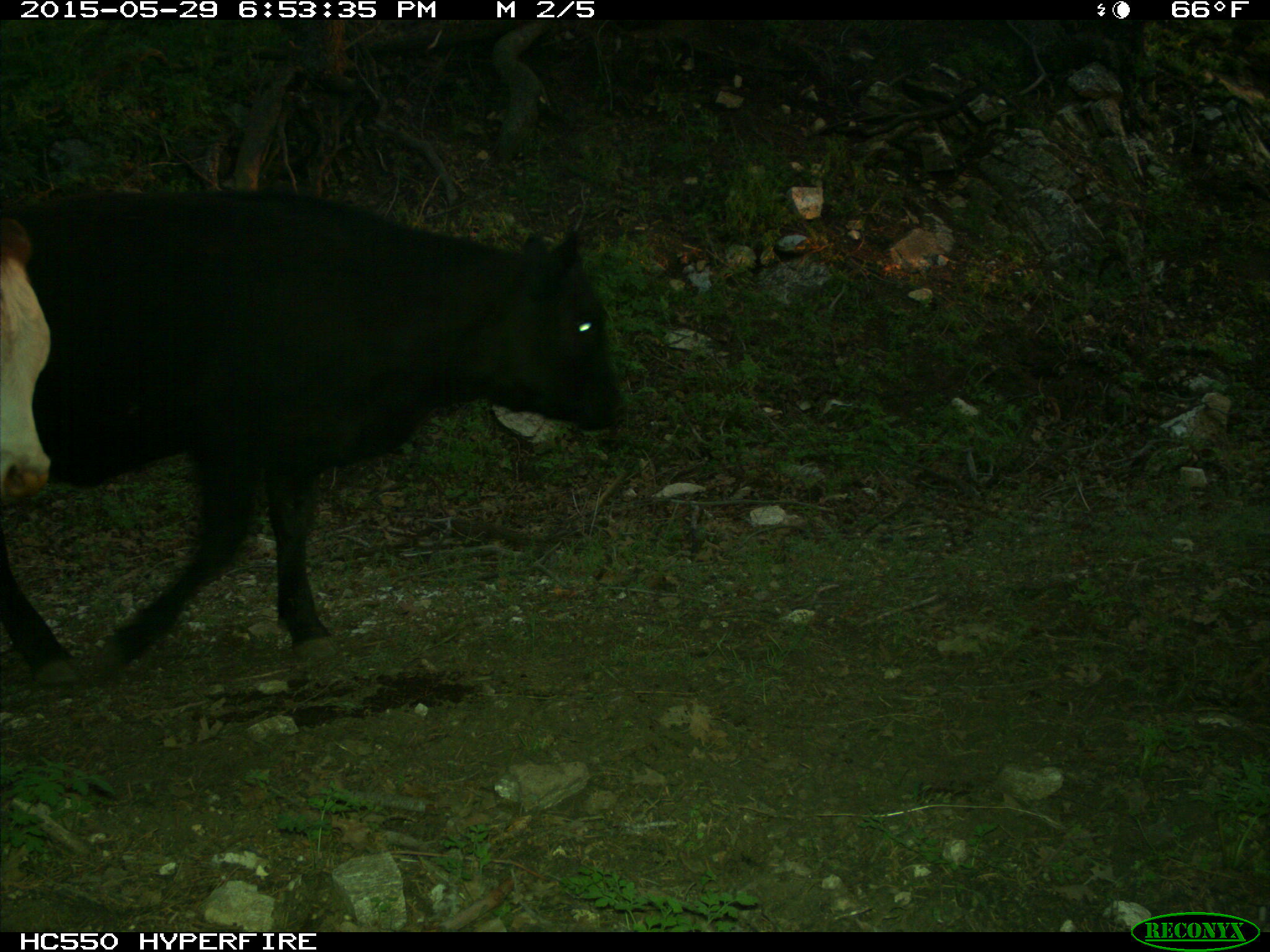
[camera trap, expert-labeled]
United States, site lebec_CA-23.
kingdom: Animalia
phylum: Chordata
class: Mammalia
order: Artiodactyla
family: Bovidae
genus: Bos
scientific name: Bos taurus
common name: domestic cow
Bos taurus (domestic cow).